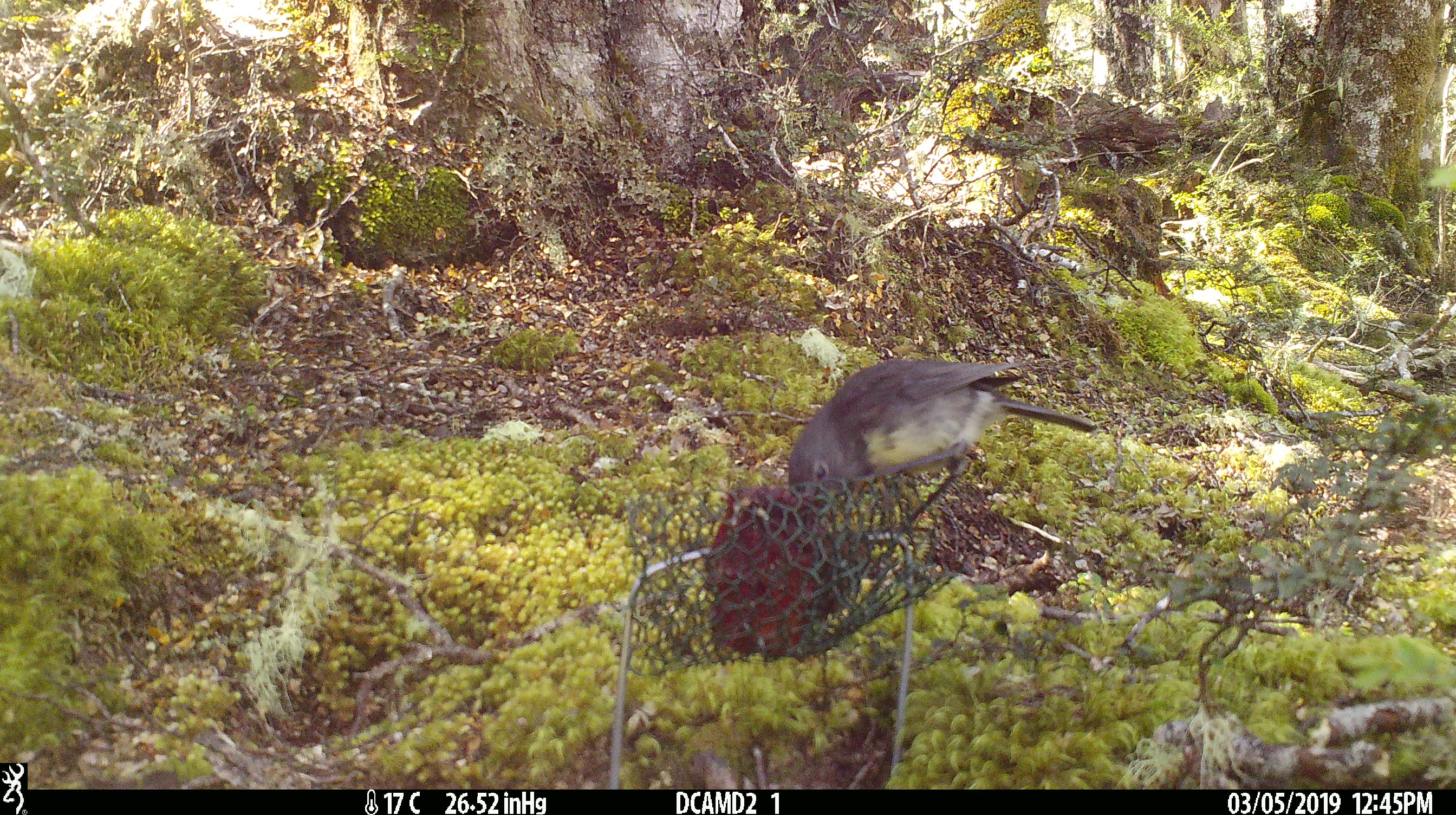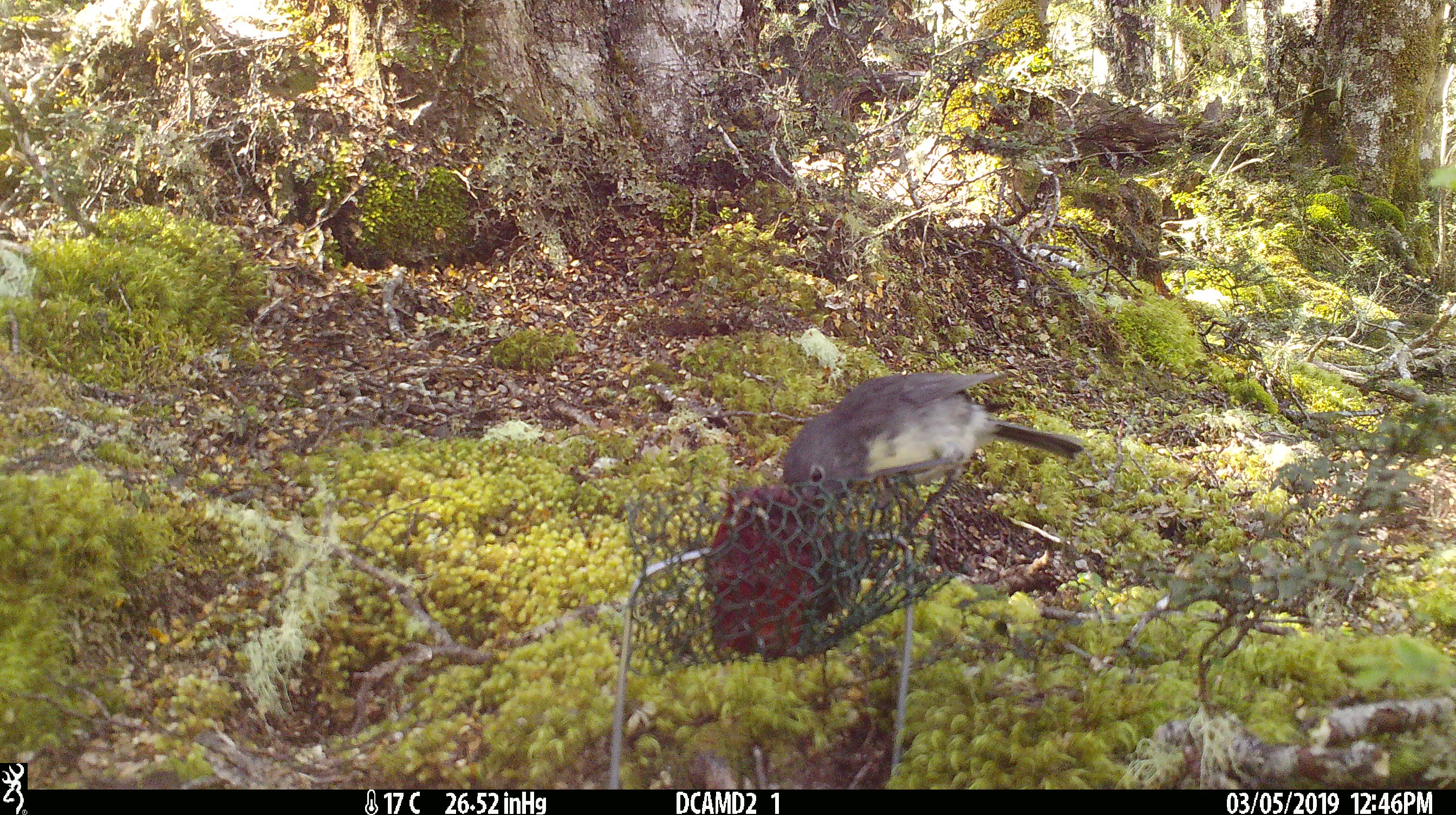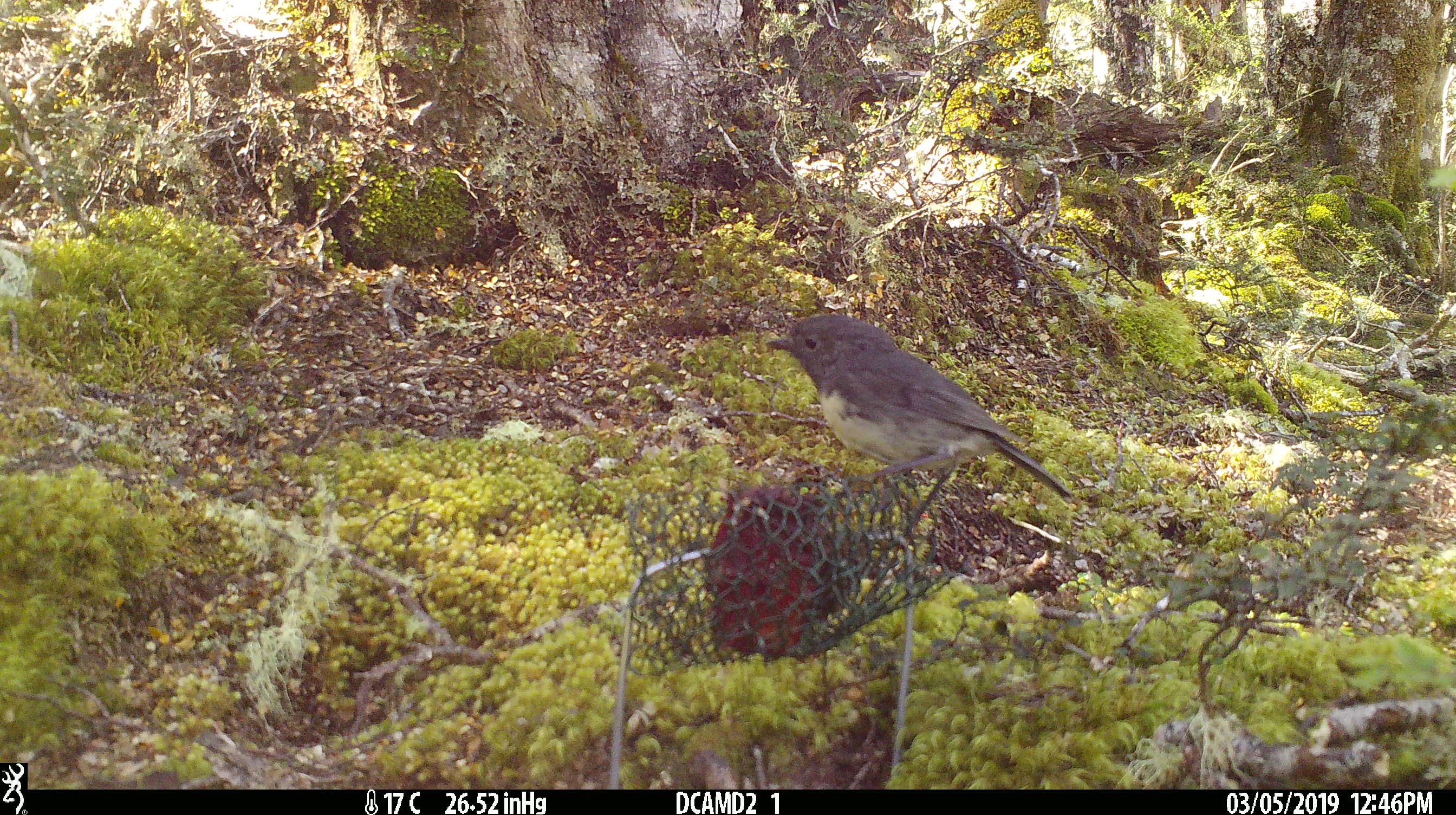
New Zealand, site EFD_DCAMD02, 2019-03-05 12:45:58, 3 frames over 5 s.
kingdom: Animalia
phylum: Chordata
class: Aves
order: Passeriformes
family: Petroicidae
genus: Petroica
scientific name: Petroica australis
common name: new zealand robin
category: robin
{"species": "robin (new zealand robin) (Petroica australis)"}